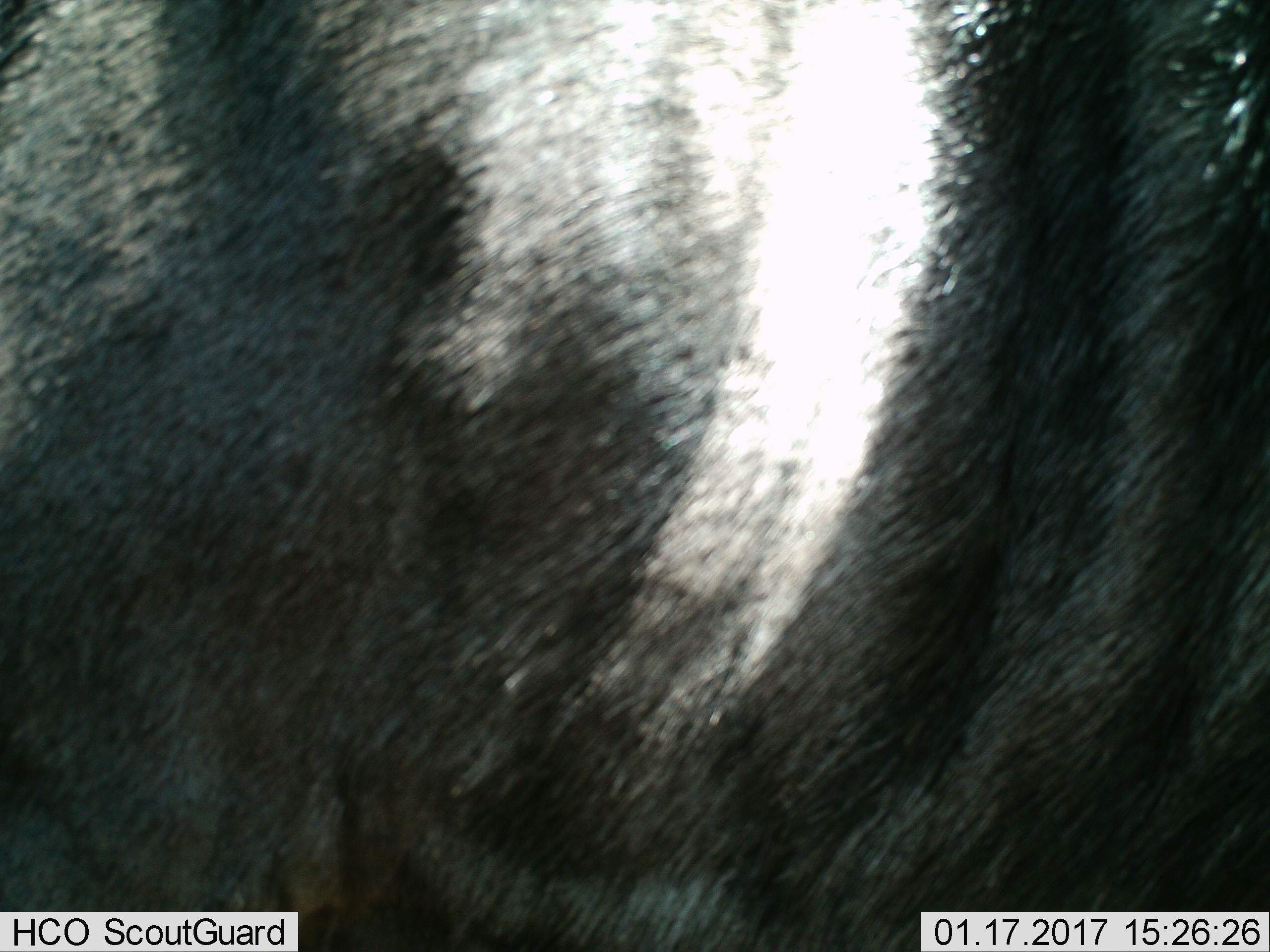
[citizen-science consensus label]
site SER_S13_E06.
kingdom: Animalia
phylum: Chordata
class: Mammalia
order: Artiodactyla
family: Bovidae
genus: Connochaetes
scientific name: Connochaetes taurinus taurinus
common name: blue wildebeest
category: wildebeestblue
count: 1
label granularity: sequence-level